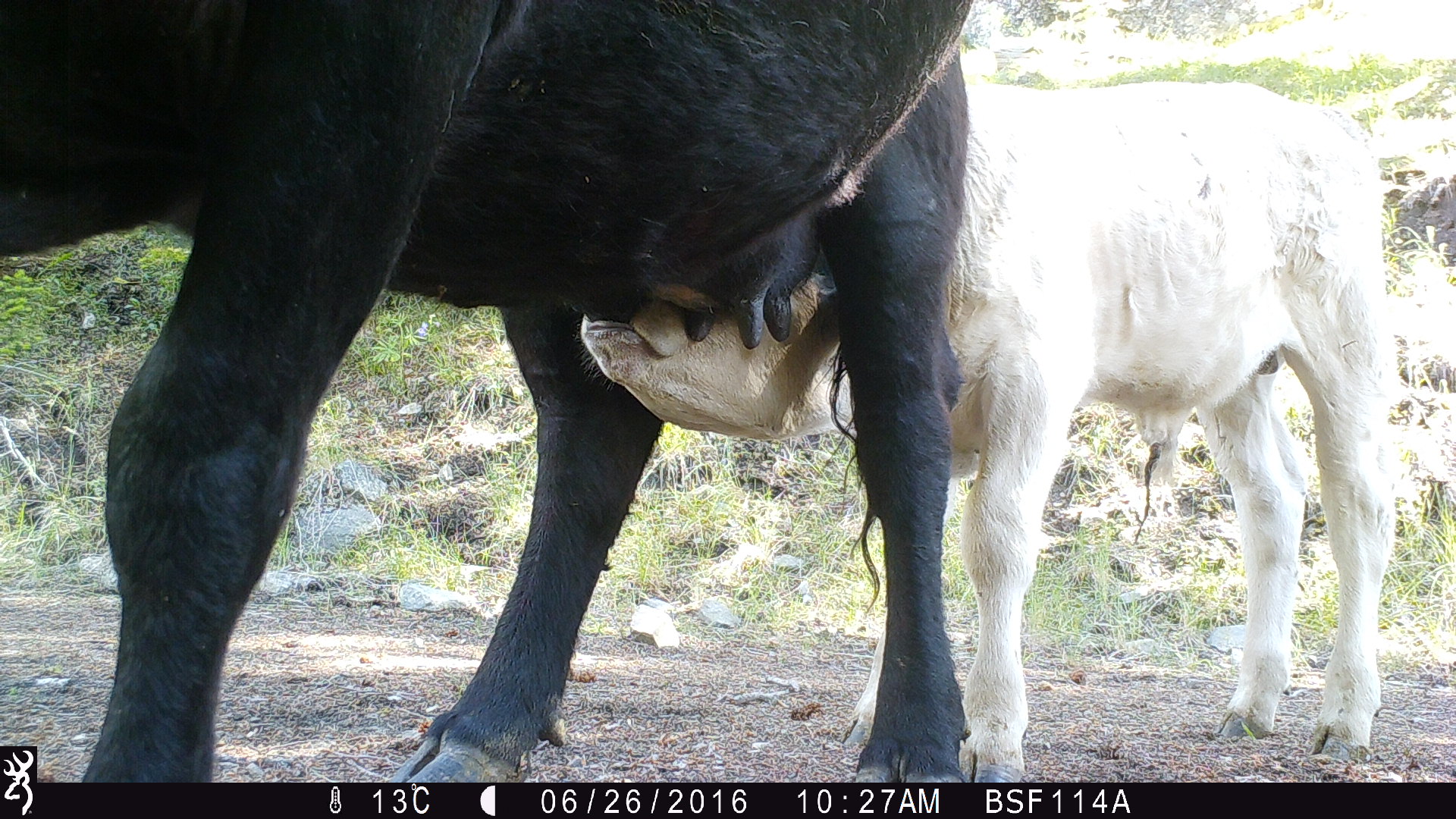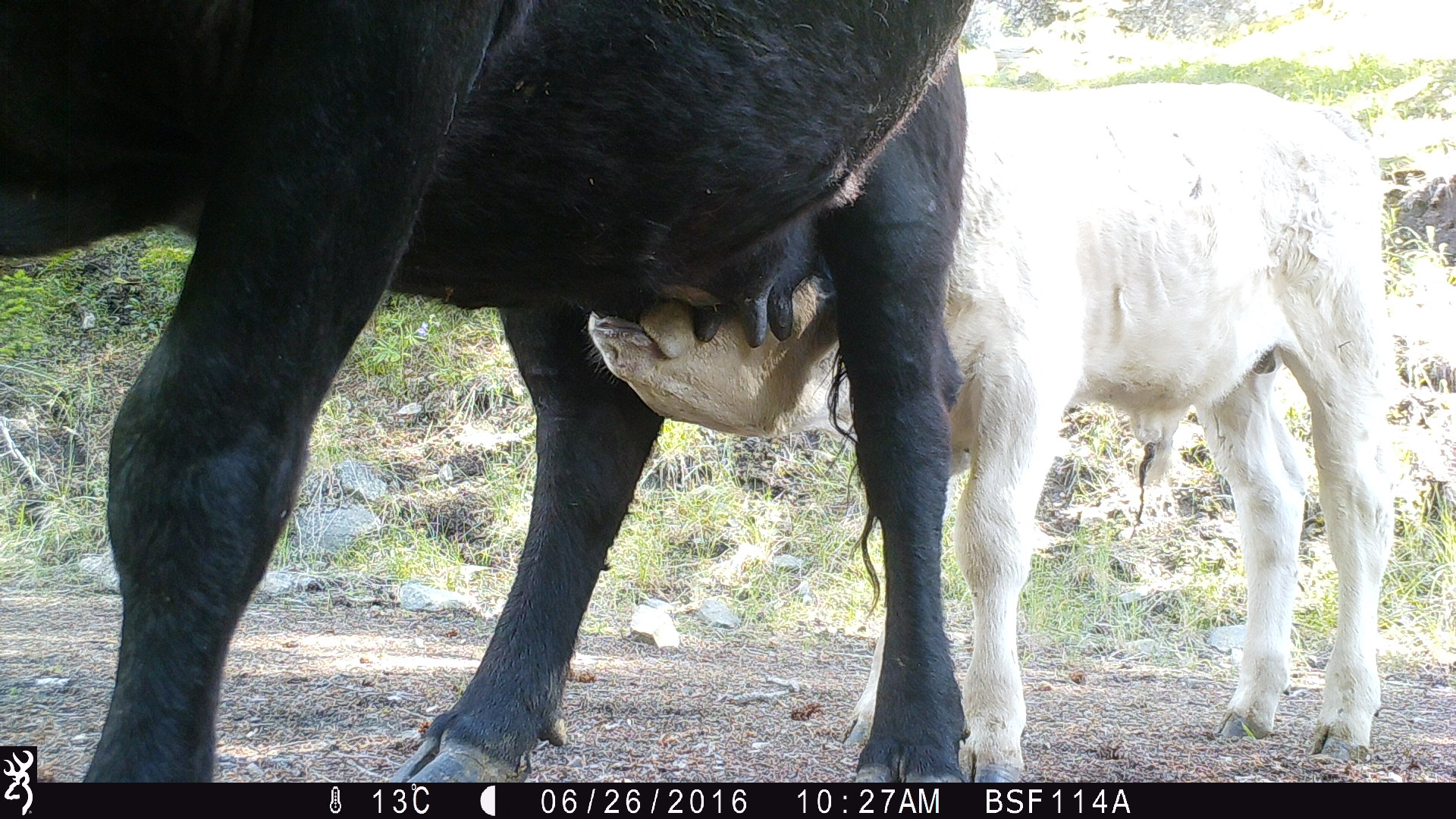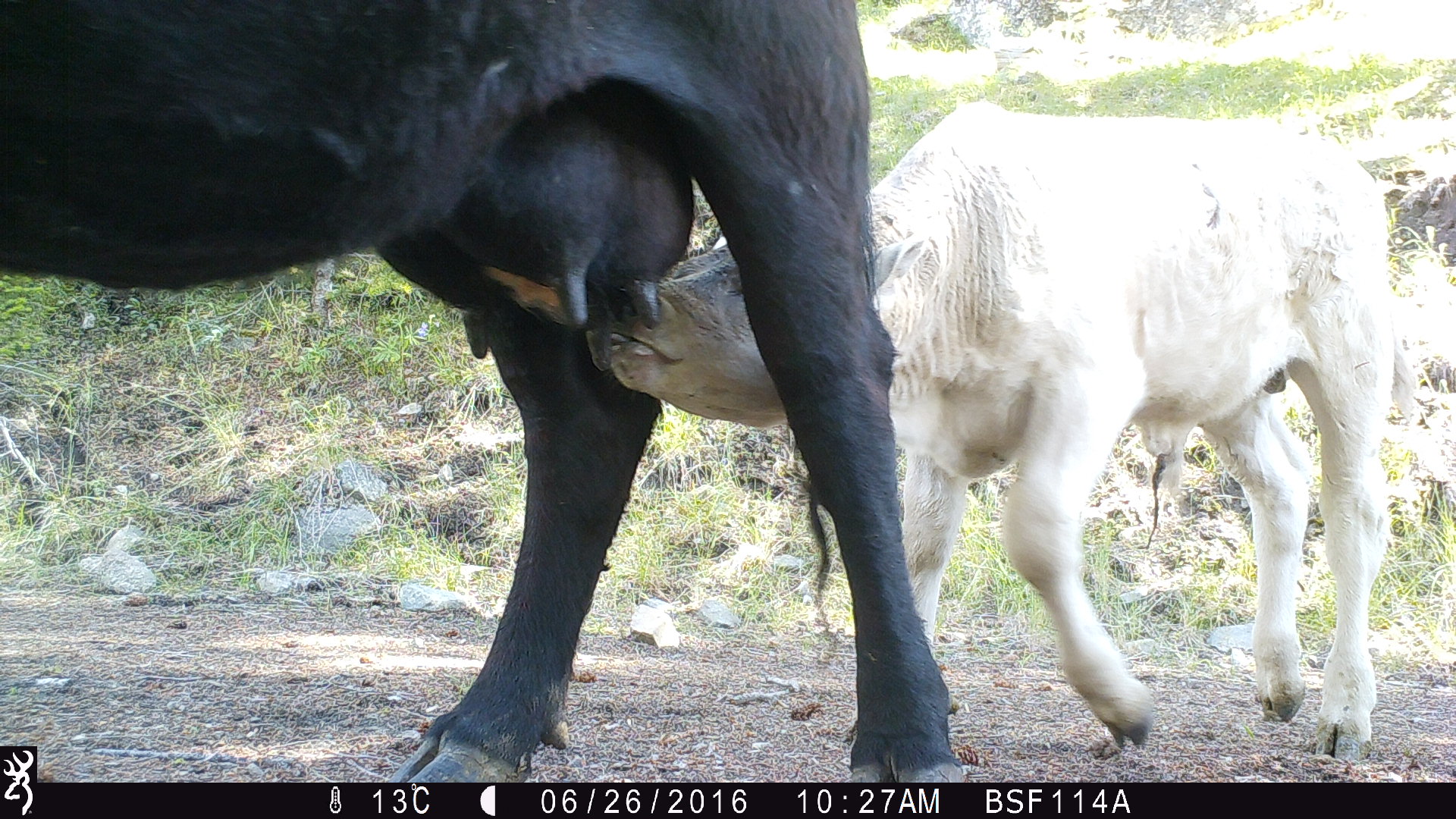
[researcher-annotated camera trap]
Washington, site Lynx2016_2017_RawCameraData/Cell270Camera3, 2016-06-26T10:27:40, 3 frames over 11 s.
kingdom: Animalia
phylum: Chordata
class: Mammalia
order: Artiodactyla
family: Bovidae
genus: Bos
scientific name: Bos taurus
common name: domestic cattle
Domestic cattle (Bos taurus). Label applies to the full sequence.